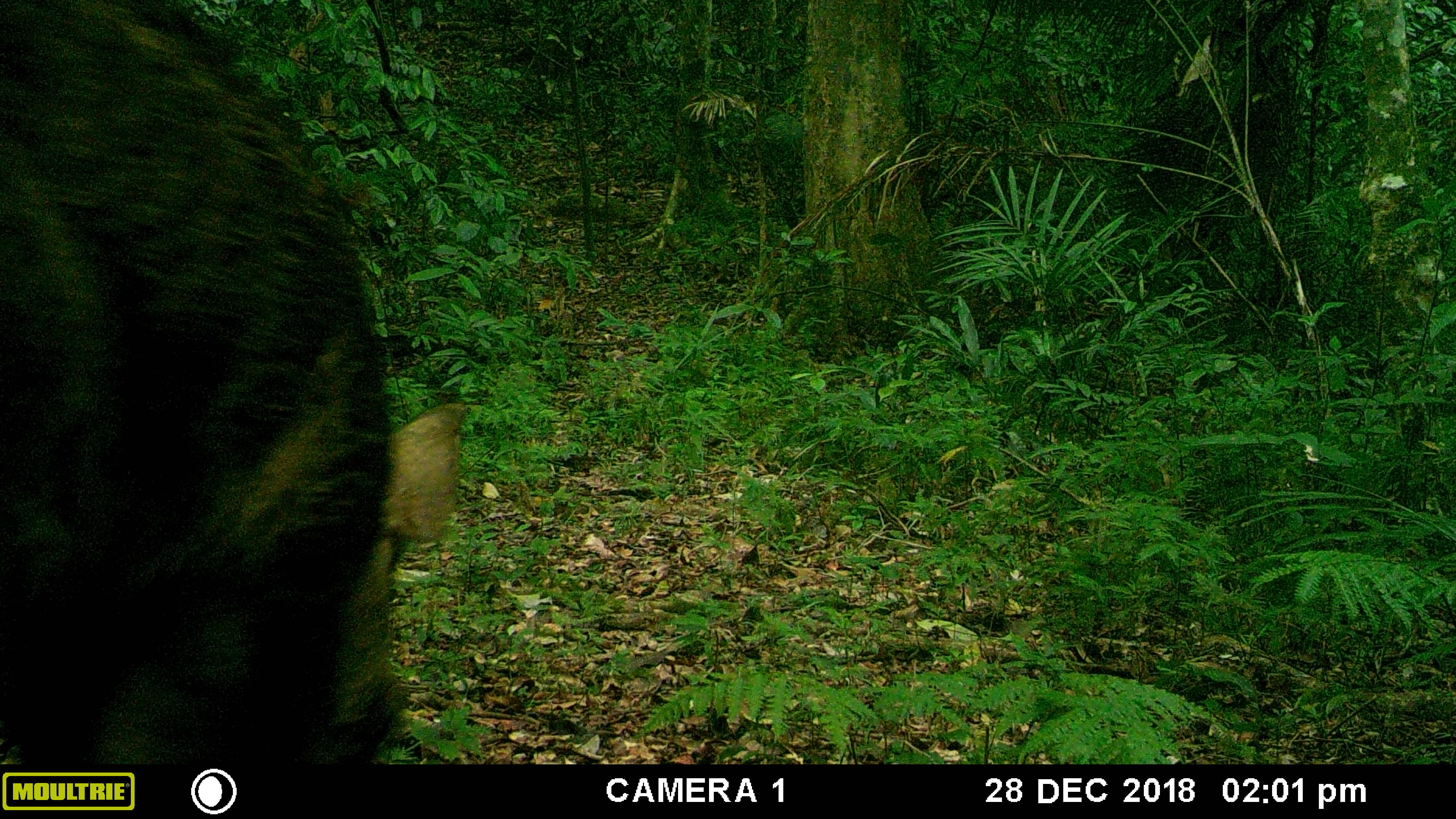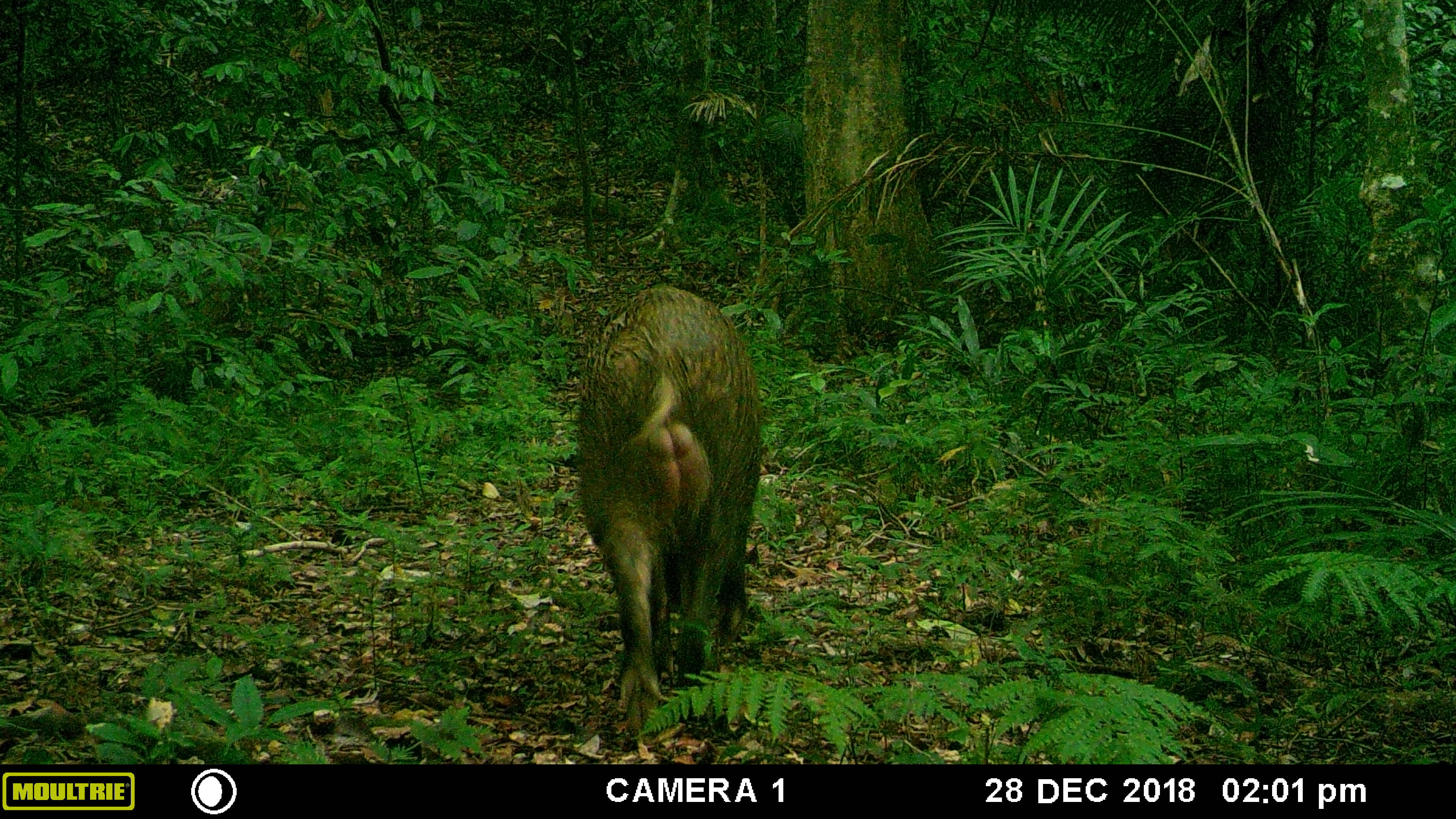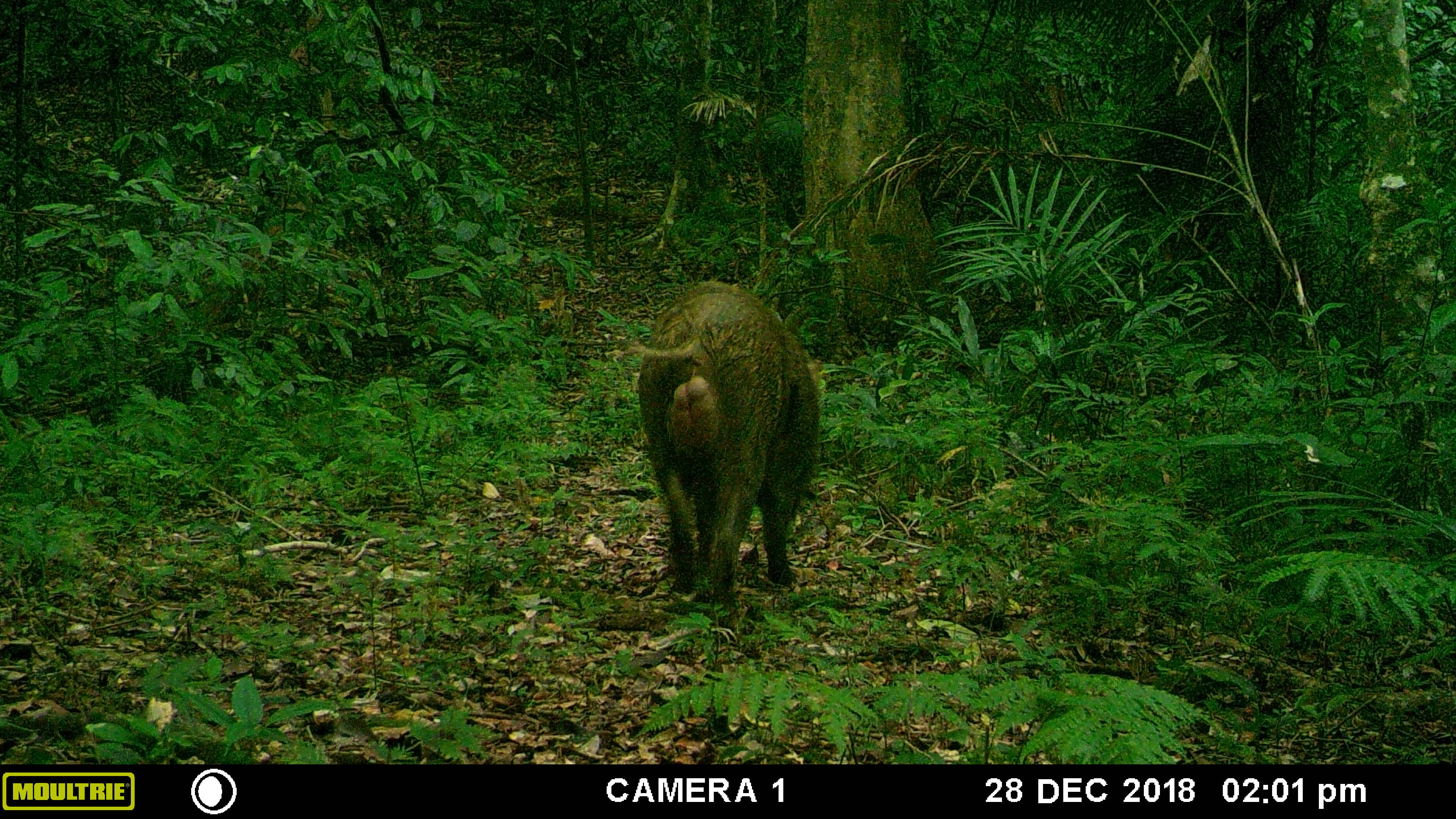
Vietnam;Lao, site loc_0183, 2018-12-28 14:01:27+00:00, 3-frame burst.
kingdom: Animalia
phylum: Chordata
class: Mammalia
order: Artiodactyla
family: Suidae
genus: Sus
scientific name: Sus scrofa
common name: eurasian wild pig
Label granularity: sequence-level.